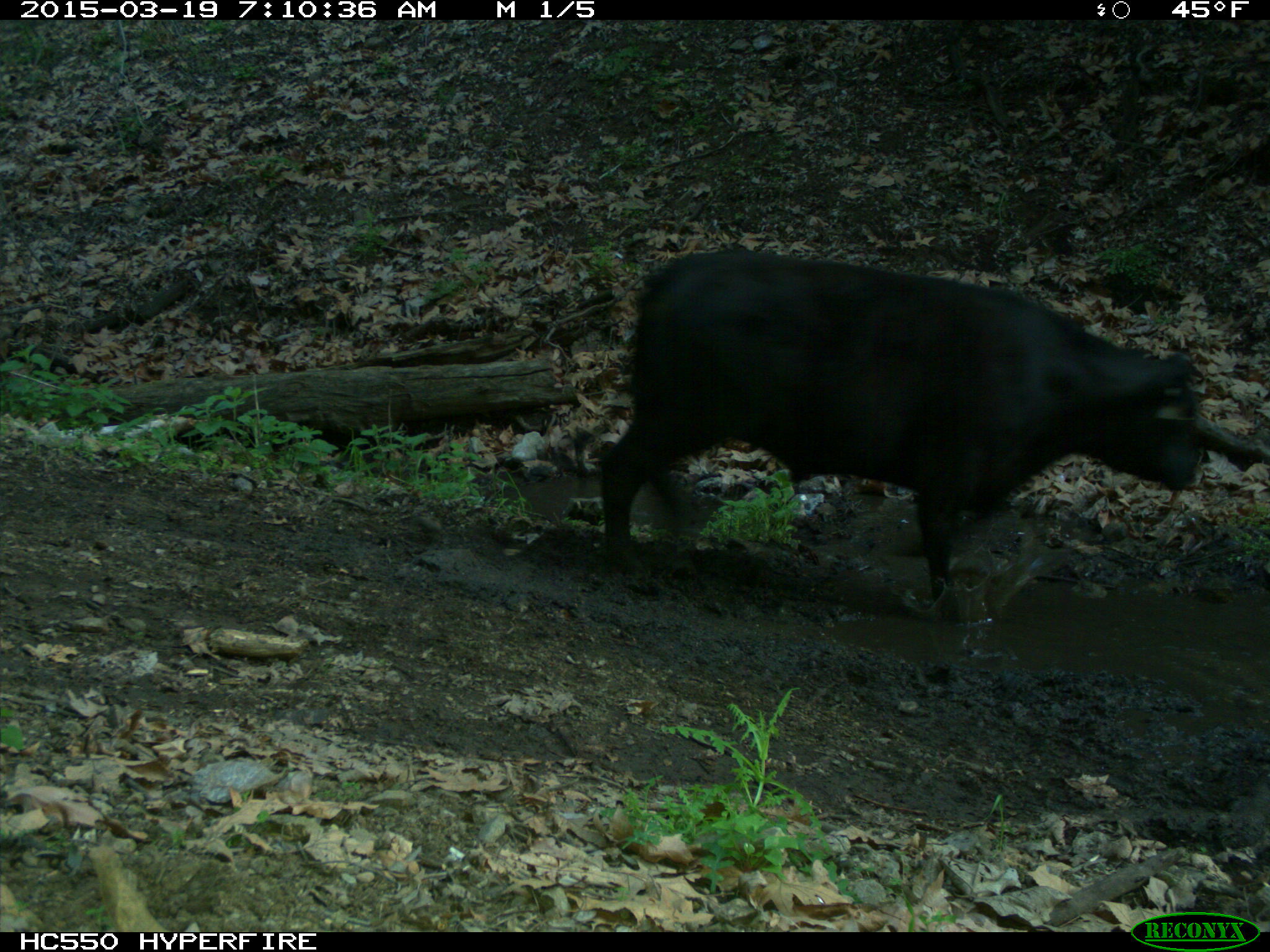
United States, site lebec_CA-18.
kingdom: Animalia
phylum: Chordata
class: Mammalia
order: Artiodactyla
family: Bovidae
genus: Bos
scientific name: Bos taurus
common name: domestic cow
Bos taurus (domestic cow).